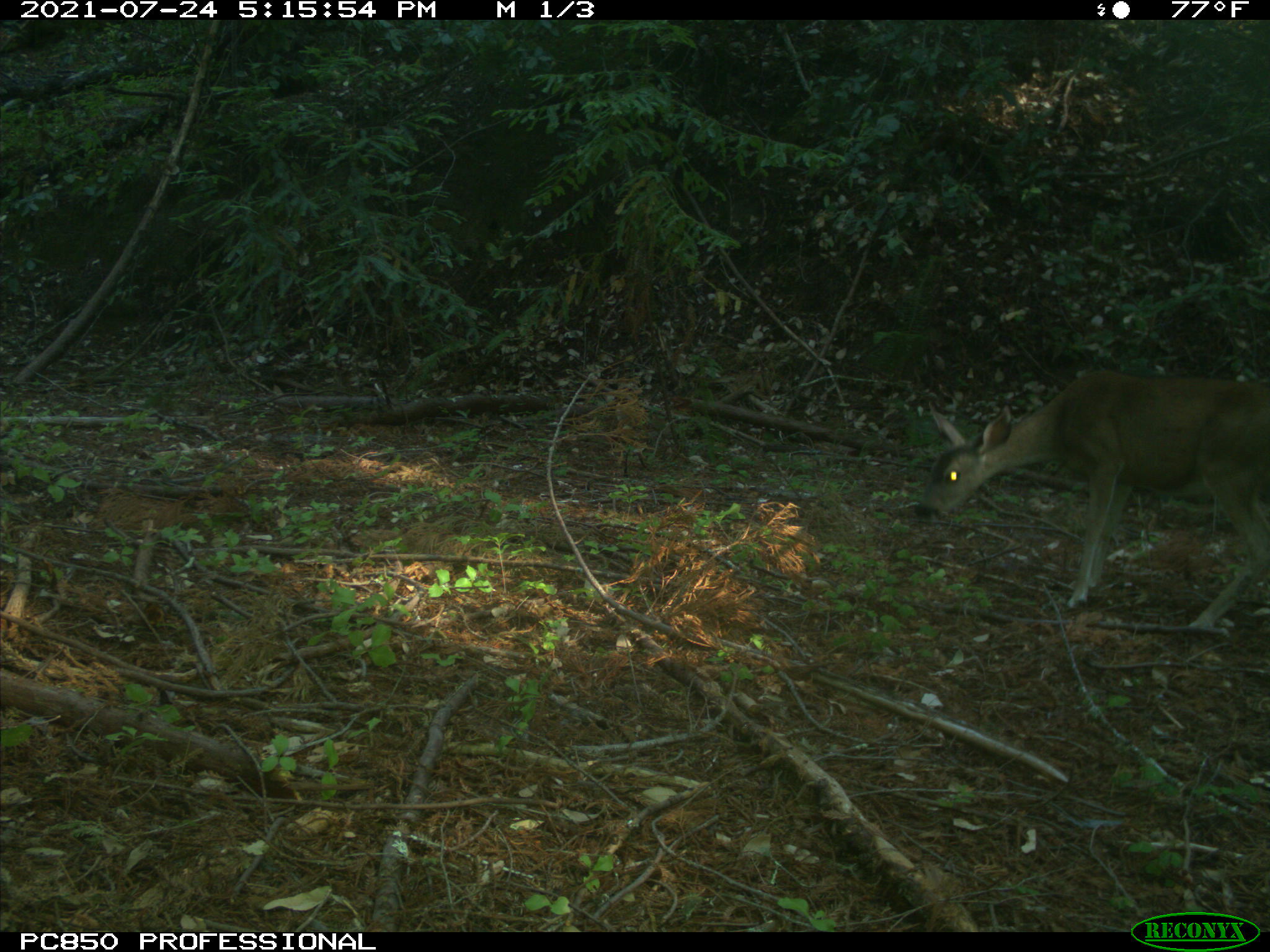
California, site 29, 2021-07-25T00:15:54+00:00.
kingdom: Animalia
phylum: Chordata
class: Mammalia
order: Artiodactyla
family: Cervidae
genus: Odocoileus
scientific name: Odocoileus hemionus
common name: mule deer